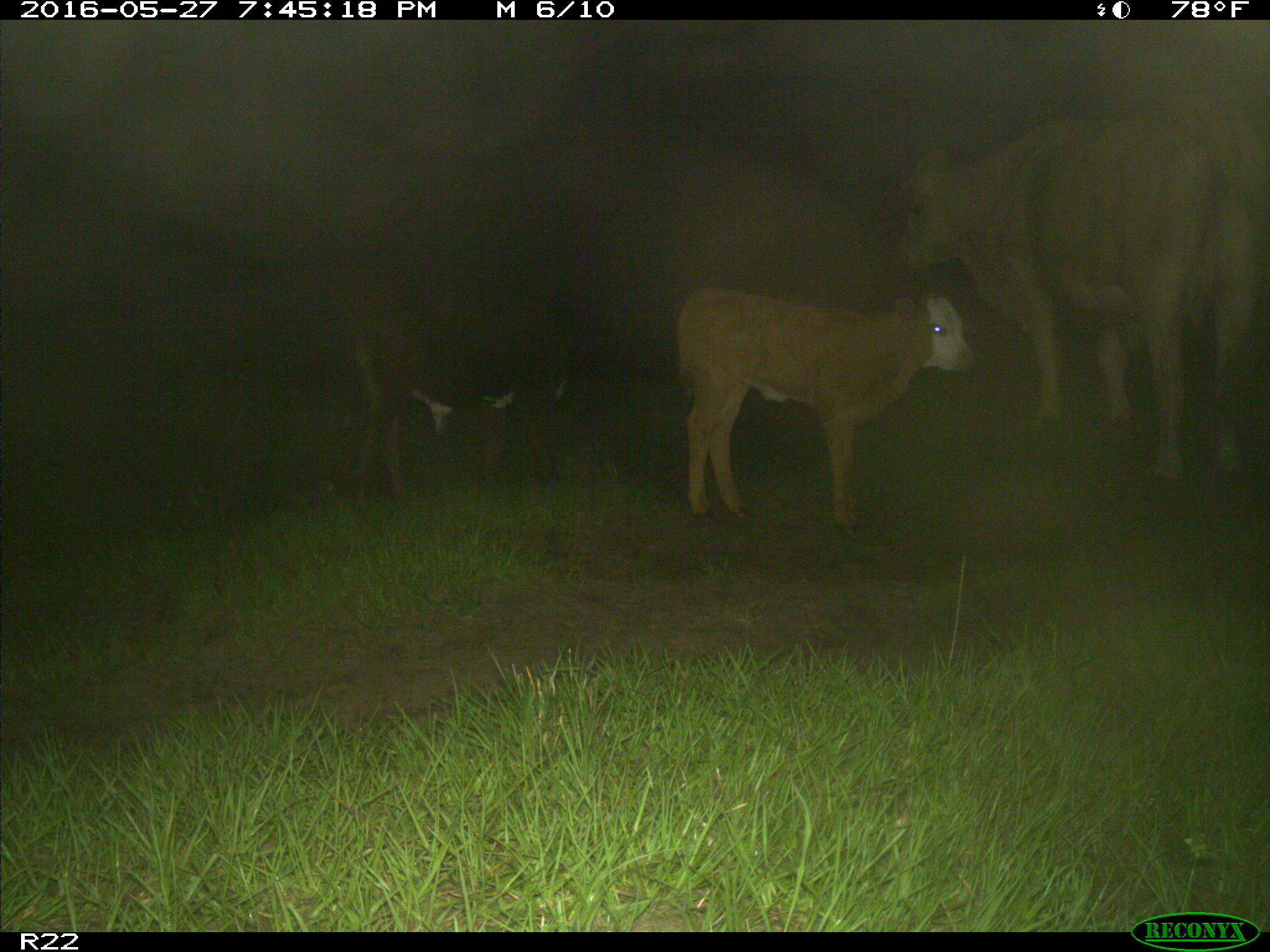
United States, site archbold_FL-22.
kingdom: Animalia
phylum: Chordata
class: Mammalia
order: Artiodactyla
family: Bovidae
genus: Bos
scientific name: Bos taurus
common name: domestic cow